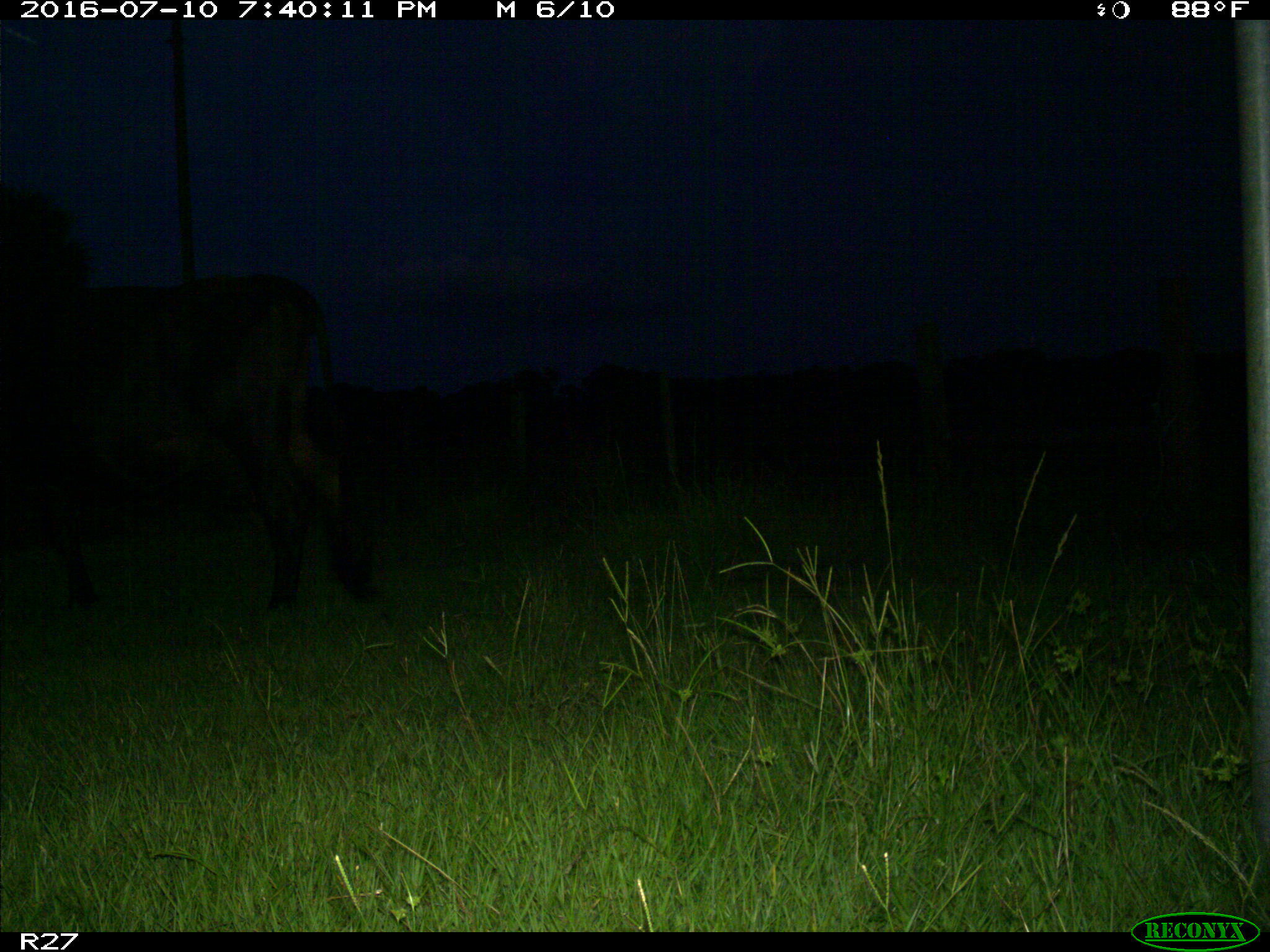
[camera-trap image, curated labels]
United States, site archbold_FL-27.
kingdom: Animalia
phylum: Chordata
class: Mammalia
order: Artiodactyla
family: Bovidae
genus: Bos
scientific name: Bos taurus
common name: domestic cow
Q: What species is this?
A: Bos taurus (domestic cow).